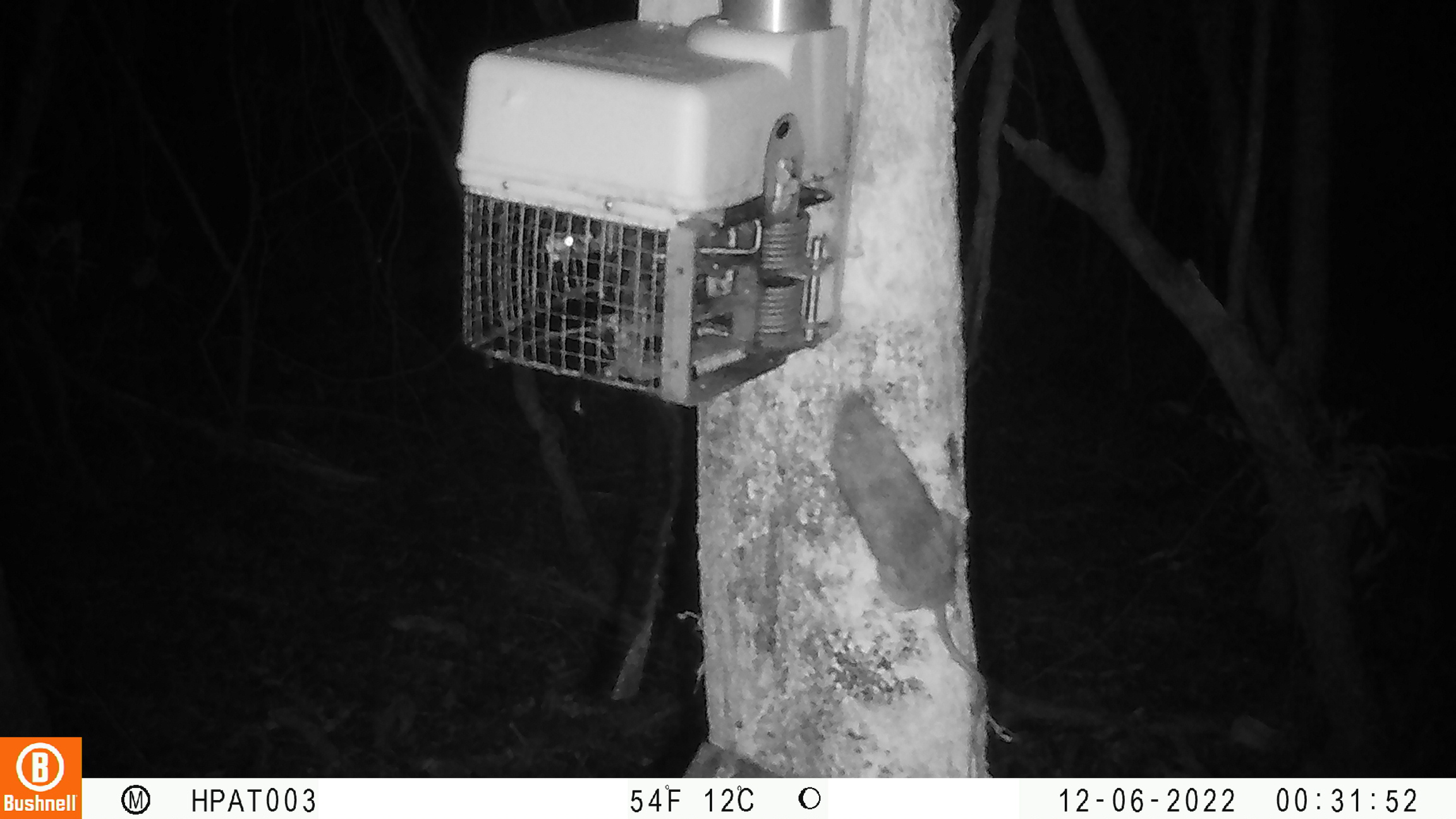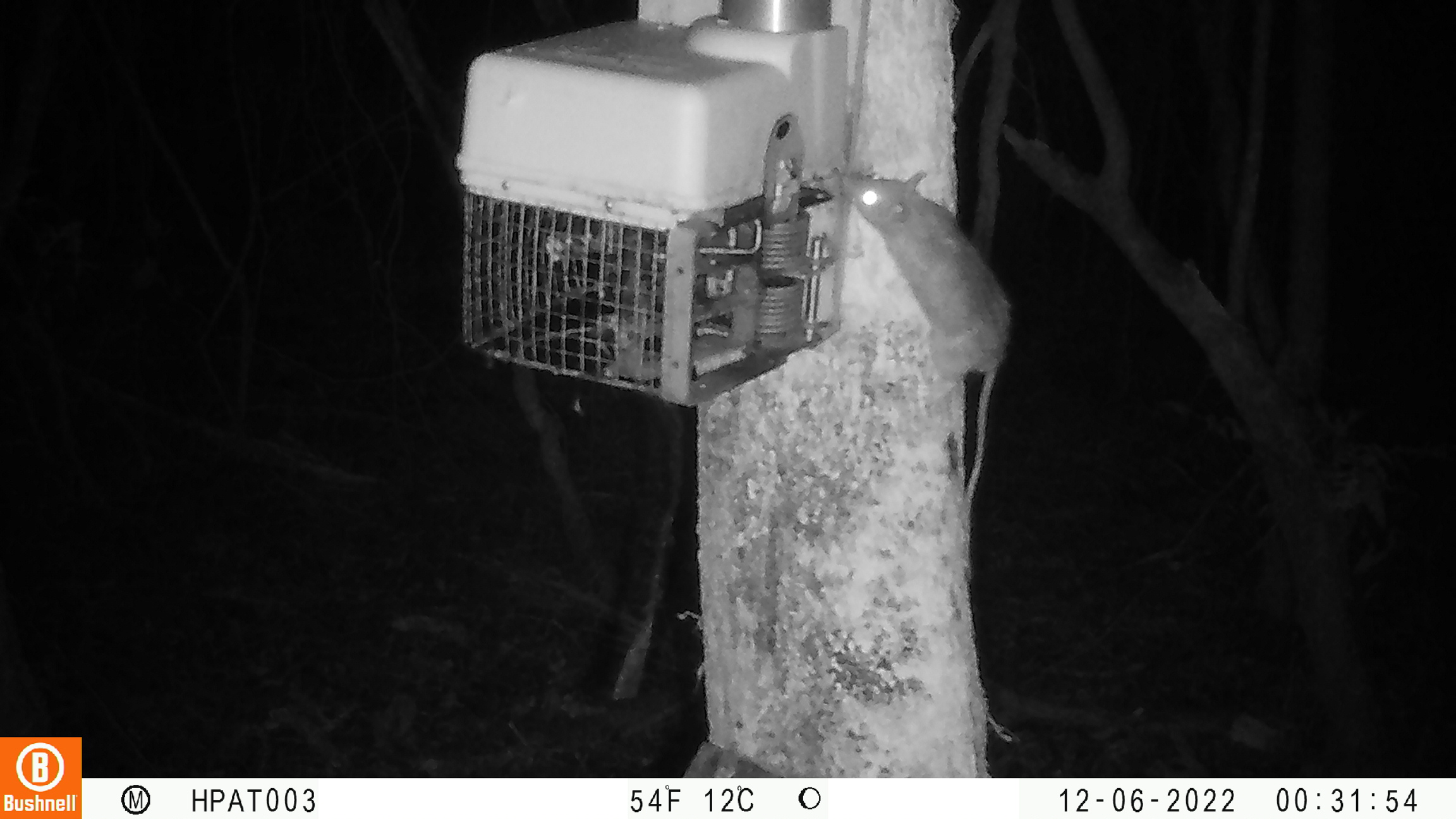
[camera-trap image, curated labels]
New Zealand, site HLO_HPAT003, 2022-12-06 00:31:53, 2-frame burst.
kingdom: Animalia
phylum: Chordata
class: Mammalia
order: Rodentia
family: Muridae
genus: Rattus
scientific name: Rattus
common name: rat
Rat (Rattus).